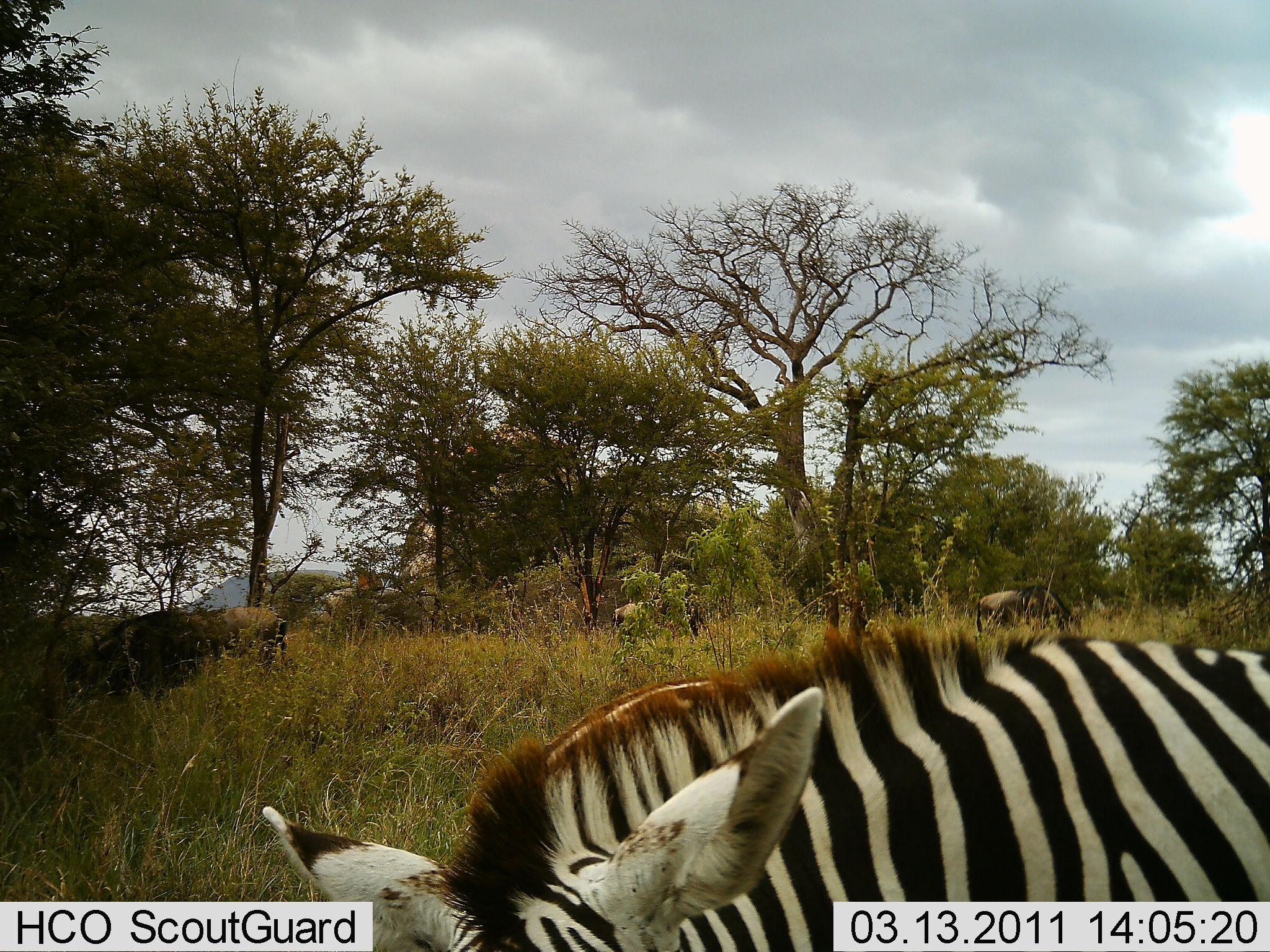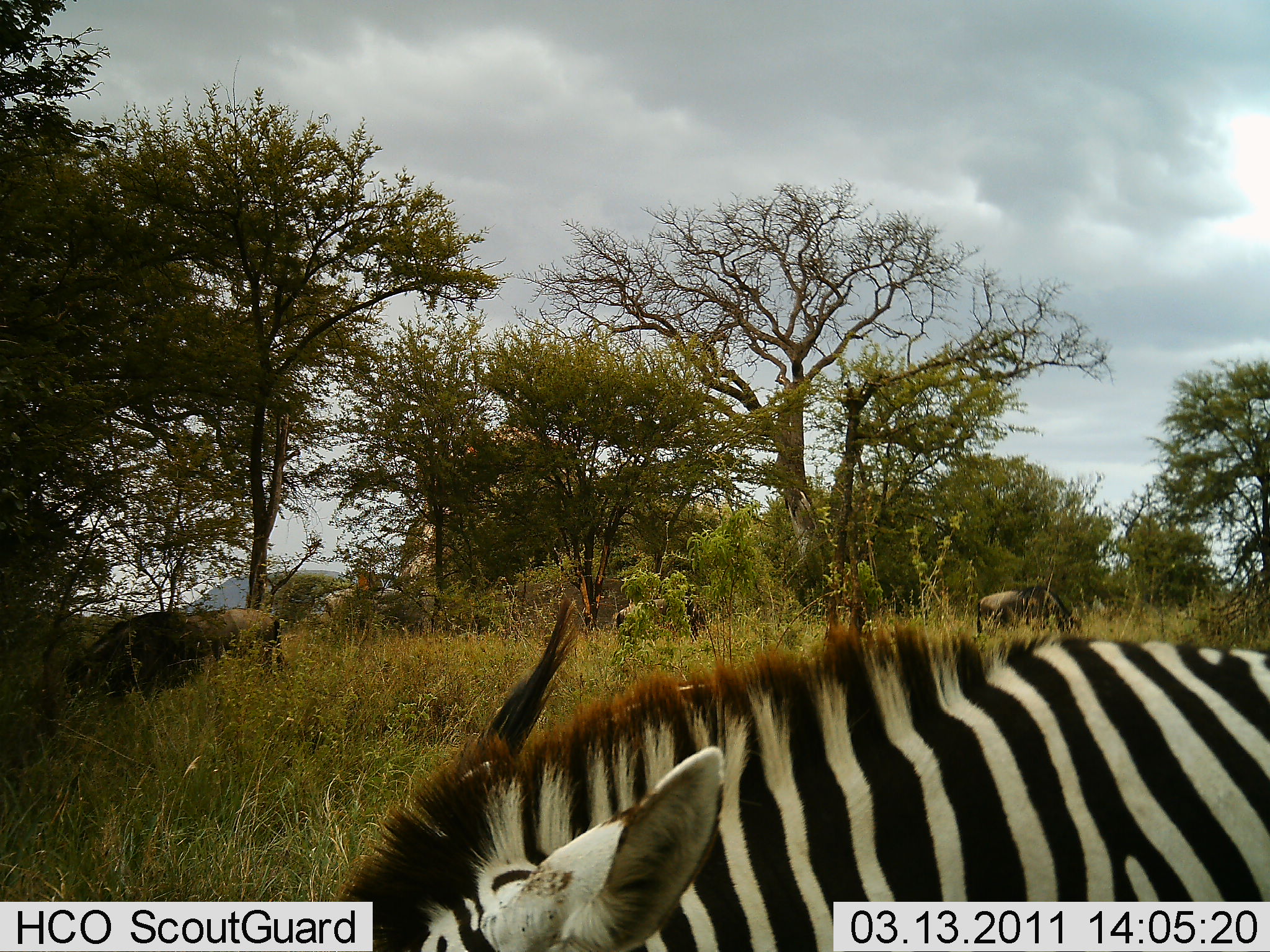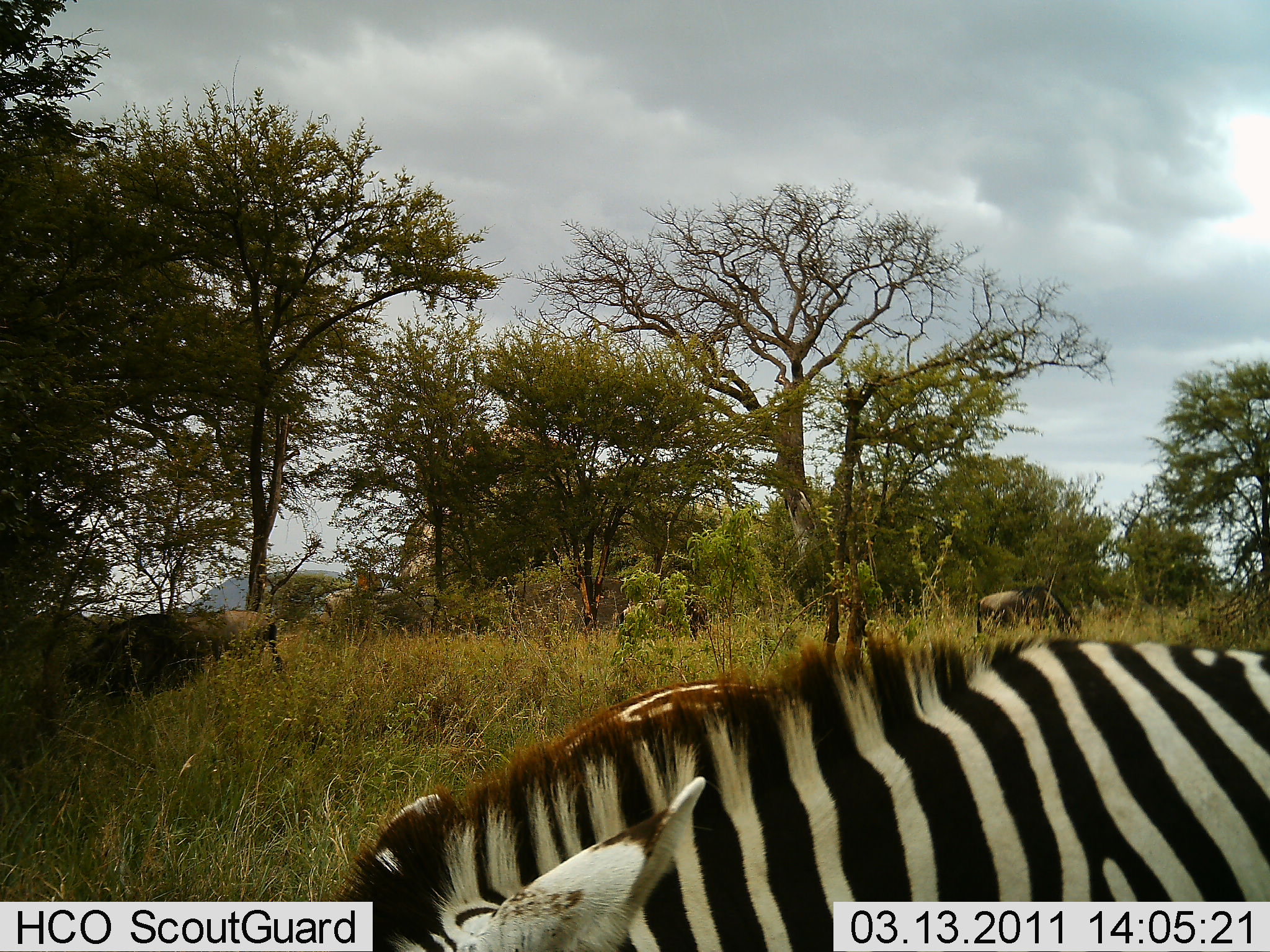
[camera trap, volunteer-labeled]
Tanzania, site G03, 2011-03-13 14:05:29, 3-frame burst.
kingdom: Animalia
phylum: Chordata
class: Mammalia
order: Artiodactyla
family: Bovidae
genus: Connochaetes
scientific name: Connochaetes taurinus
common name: blue wildebeest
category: wildebeest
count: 3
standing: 27%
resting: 0%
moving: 0%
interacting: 0%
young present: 0%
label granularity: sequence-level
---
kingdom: Animalia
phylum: Chordata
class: Mammalia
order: Perissodactyla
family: Equidae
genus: Equus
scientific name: Equus quagga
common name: plains zebra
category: zebra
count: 1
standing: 62%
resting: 0%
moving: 0%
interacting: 0%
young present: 0%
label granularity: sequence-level